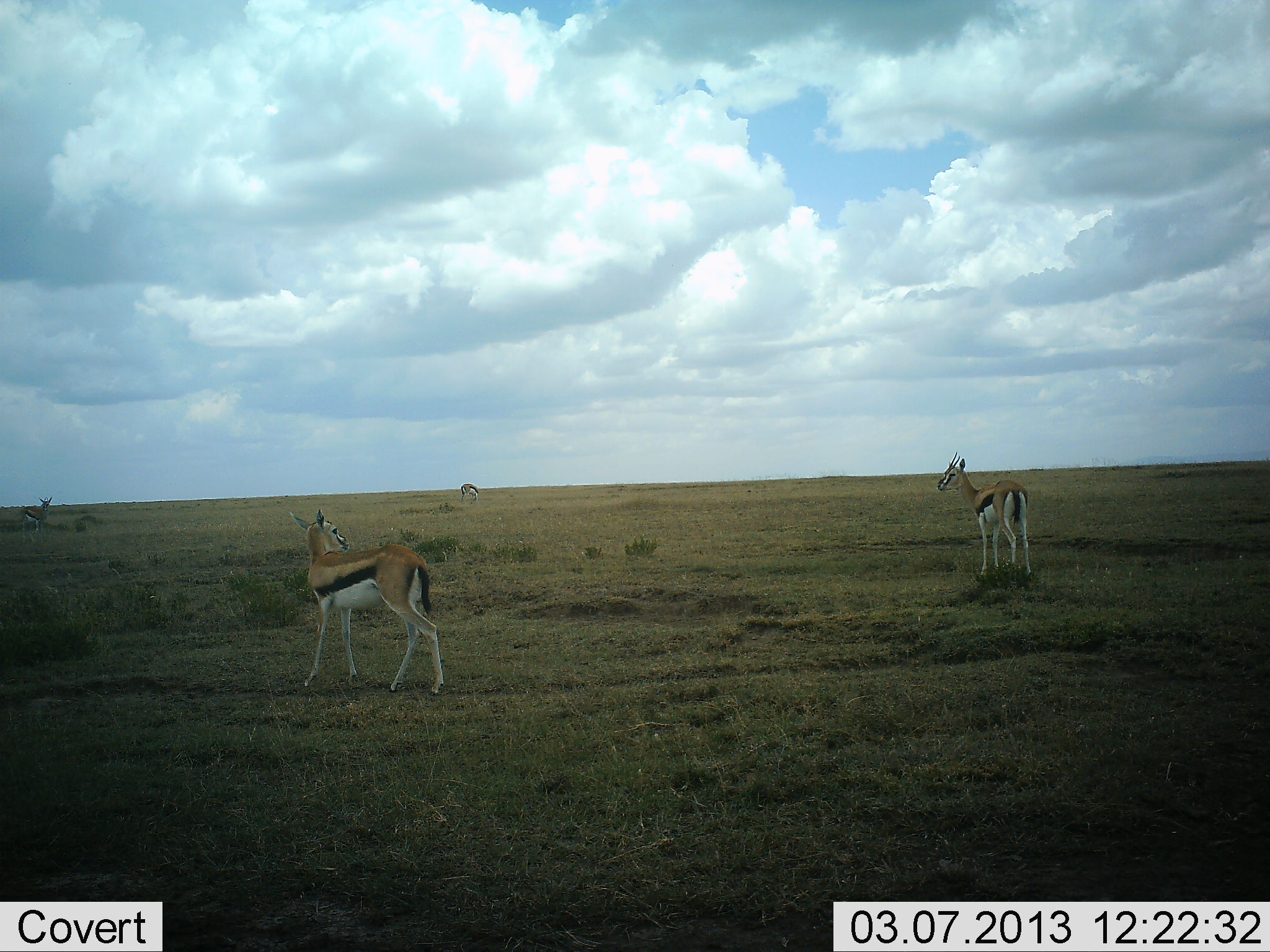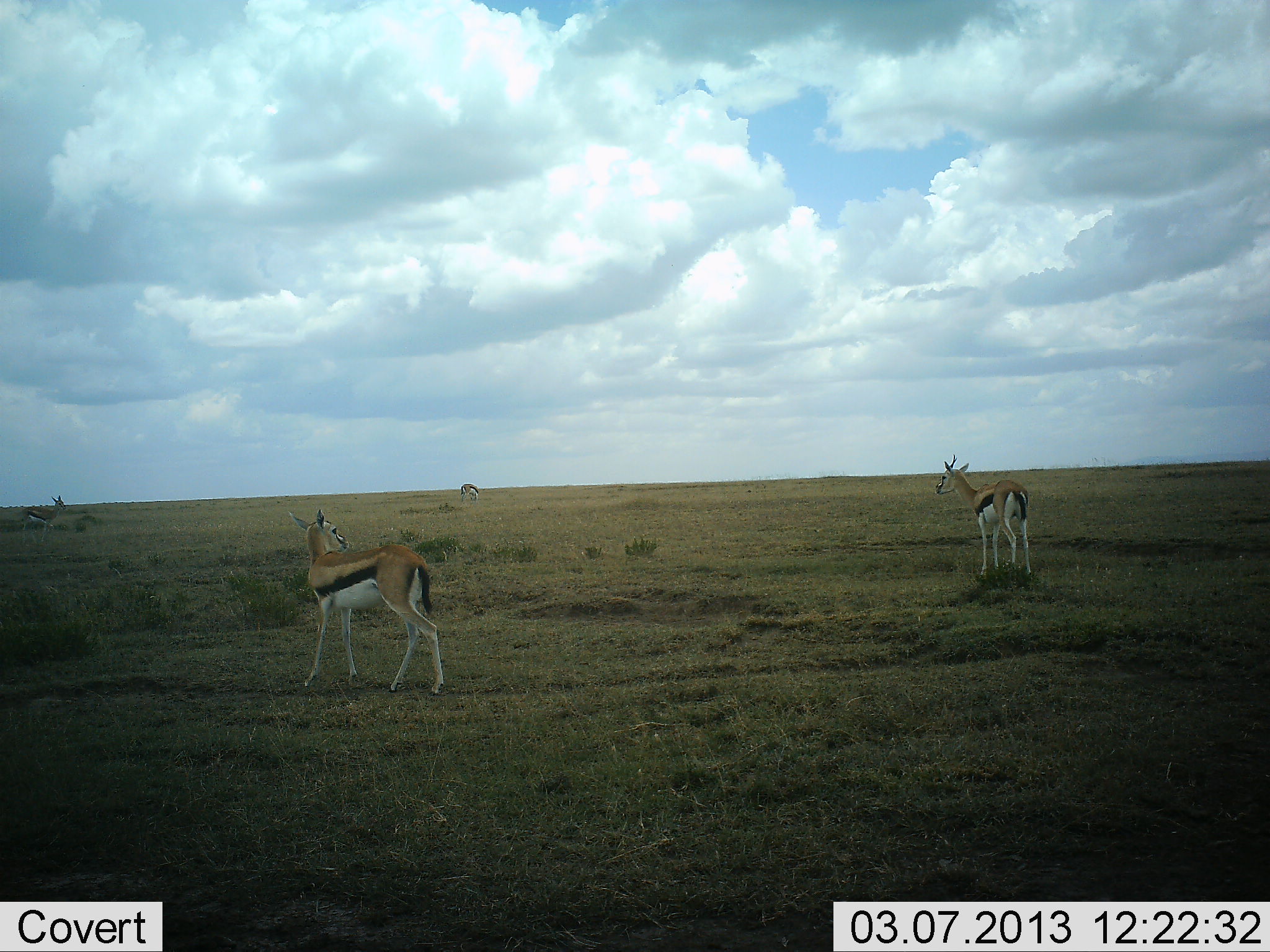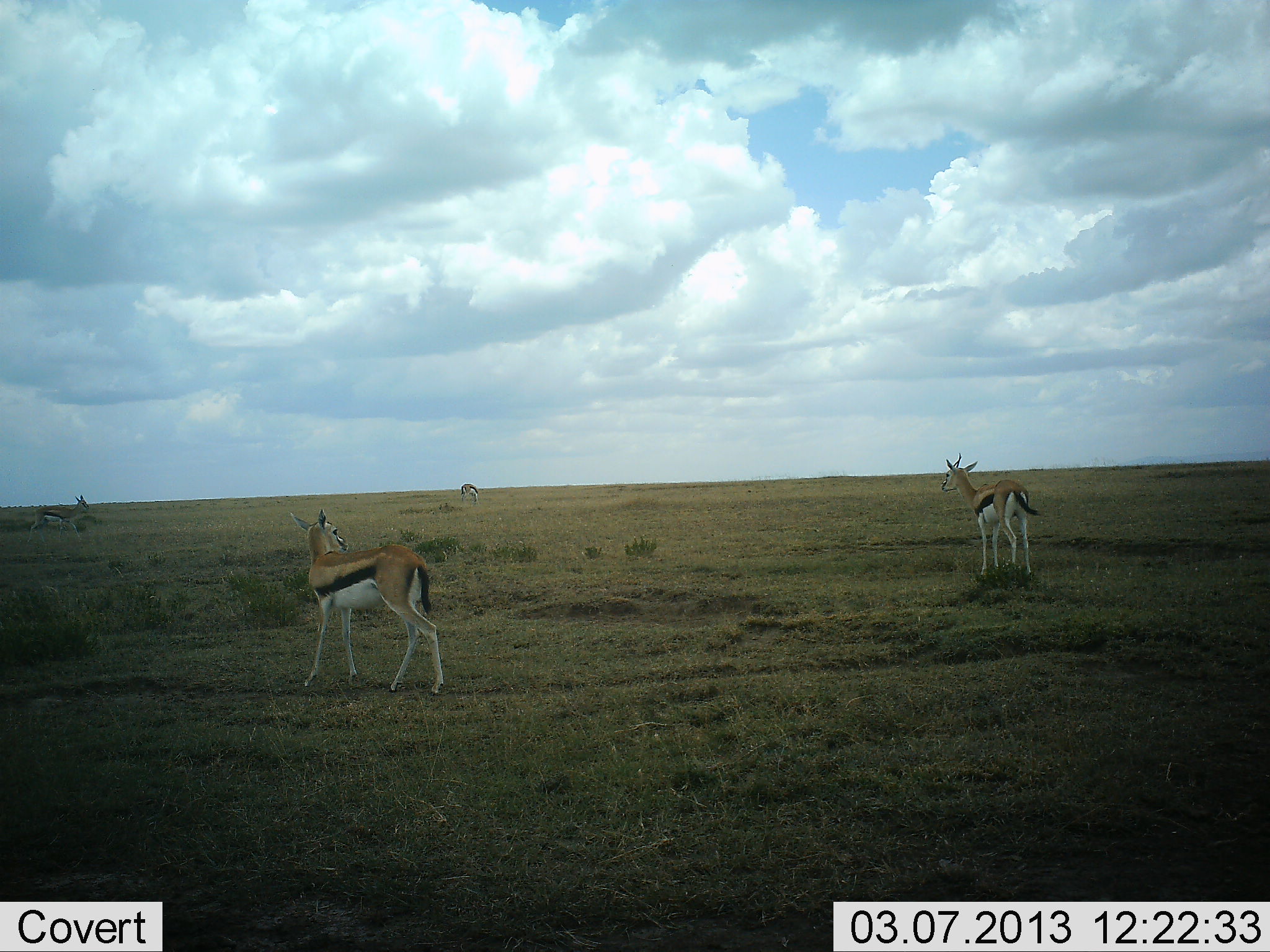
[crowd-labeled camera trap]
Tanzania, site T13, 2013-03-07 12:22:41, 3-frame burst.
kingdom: Animalia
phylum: Chordata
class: Mammalia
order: Artiodactyla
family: Bovidae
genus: Eudorcas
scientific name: Eudorcas thomsonii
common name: thomson's gazelle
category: gazellethomsons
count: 4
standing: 96%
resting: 0%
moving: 4%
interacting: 7%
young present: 0%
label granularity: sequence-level